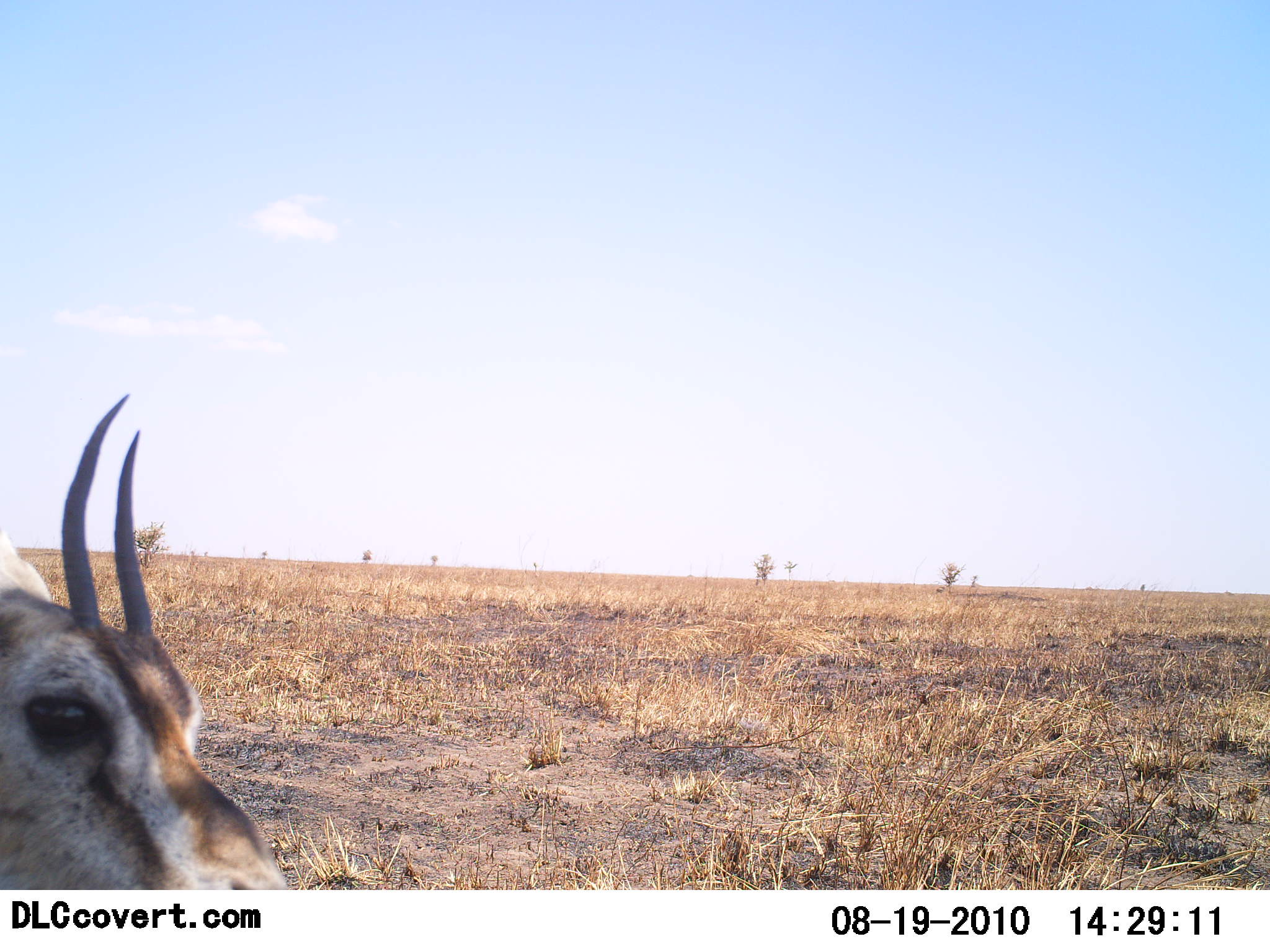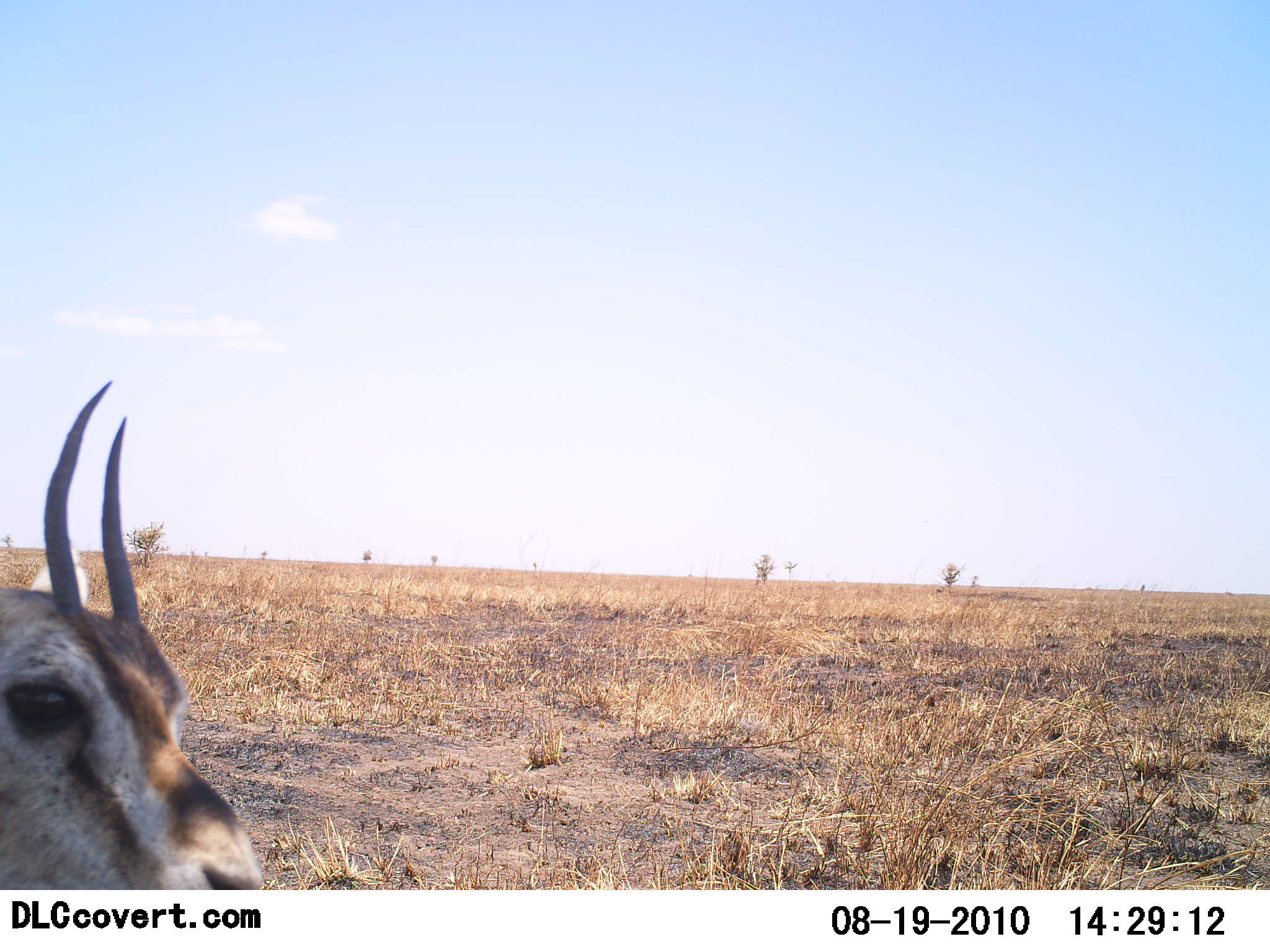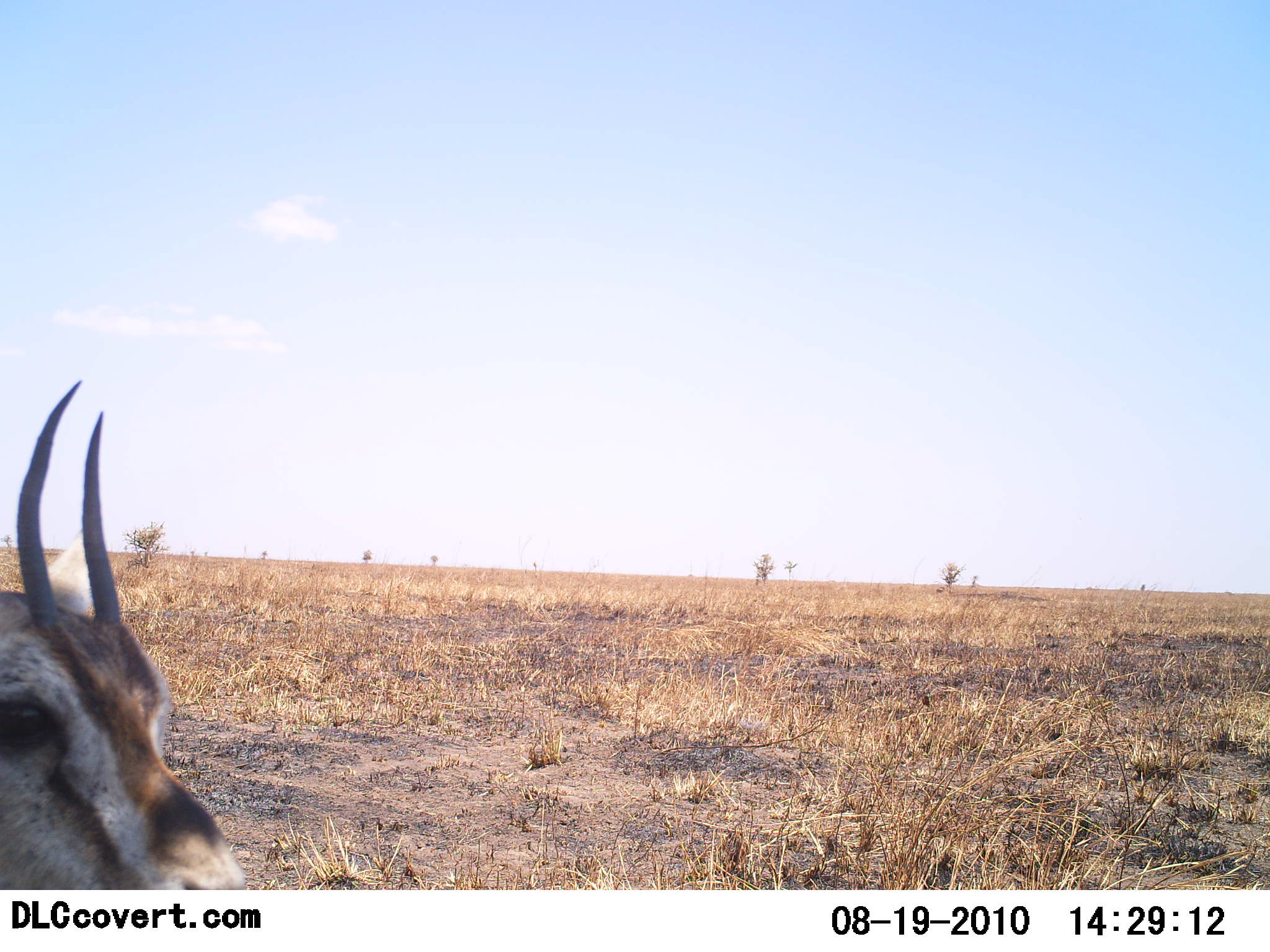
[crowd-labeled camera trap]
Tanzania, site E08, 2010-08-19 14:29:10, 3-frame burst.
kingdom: Animalia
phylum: Chordata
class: Mammalia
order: Artiodactyla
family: Bovidae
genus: Eudorcas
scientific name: Eudorcas thomsonii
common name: thomson's gazelle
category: gazellethomsons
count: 1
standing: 86%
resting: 0%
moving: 14%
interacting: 0%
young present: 0%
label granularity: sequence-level